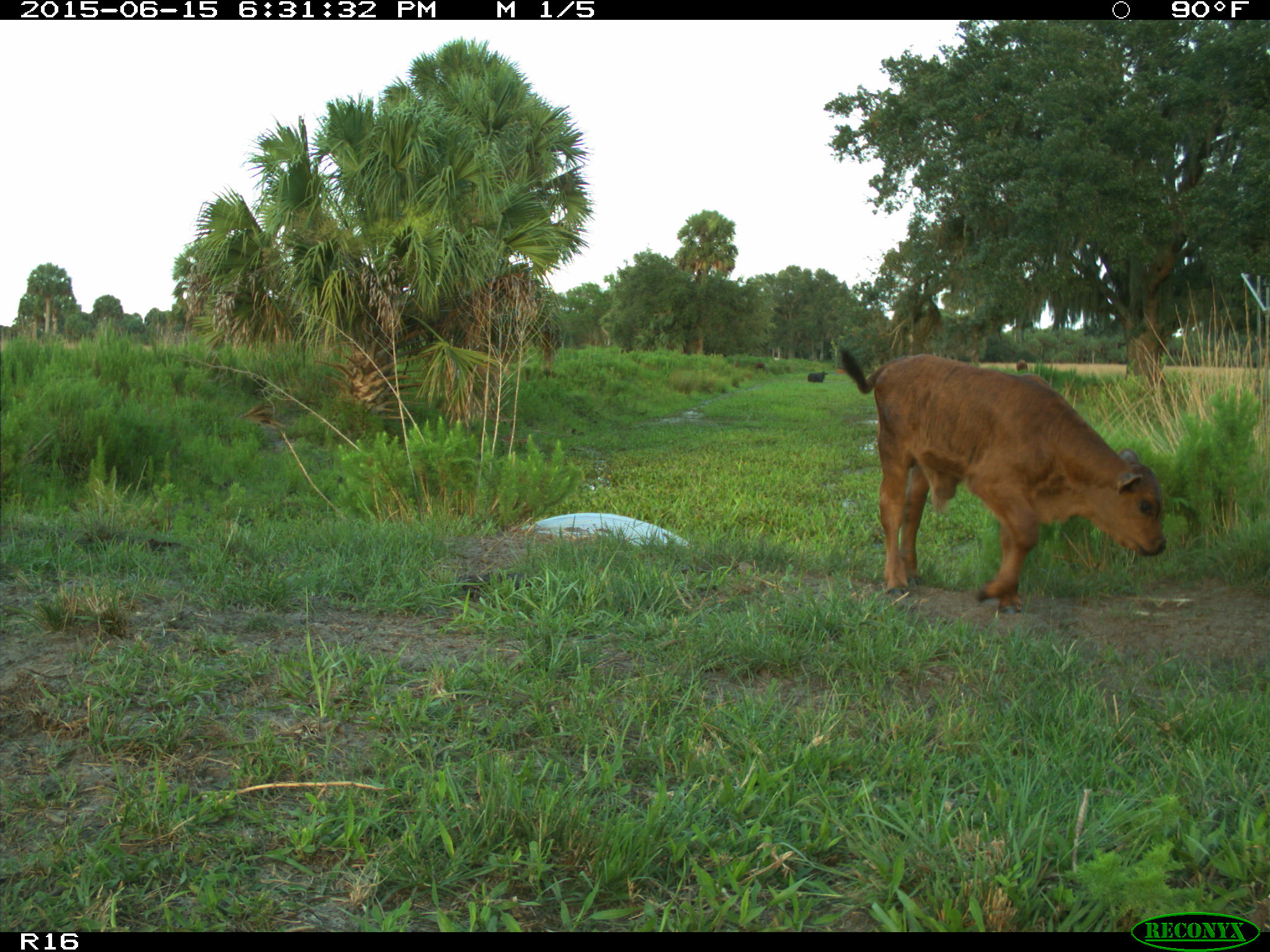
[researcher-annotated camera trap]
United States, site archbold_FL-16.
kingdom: Animalia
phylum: Chordata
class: Mammalia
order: Artiodactyla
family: Bovidae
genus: Bos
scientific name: Bos taurus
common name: domestic cow